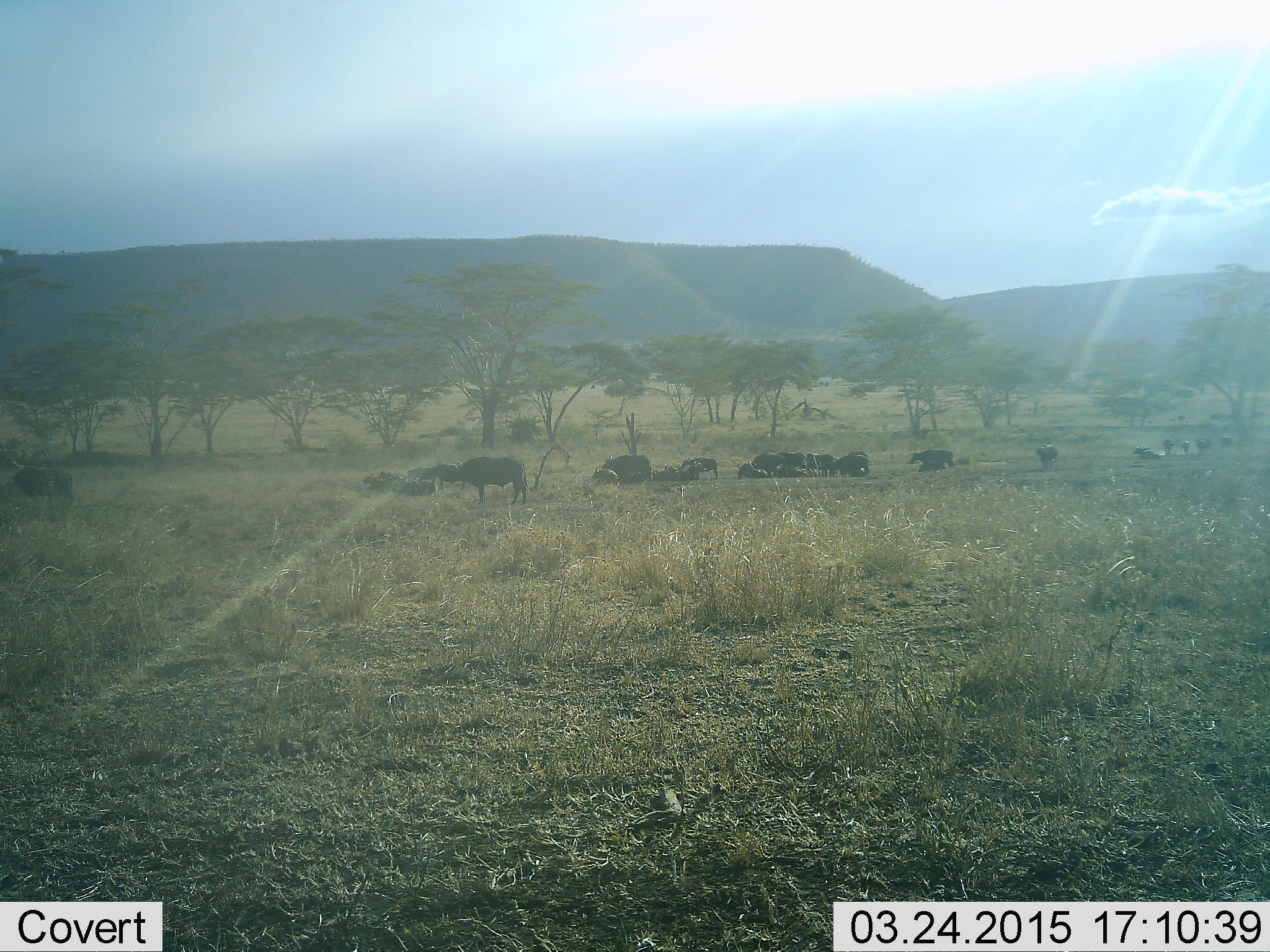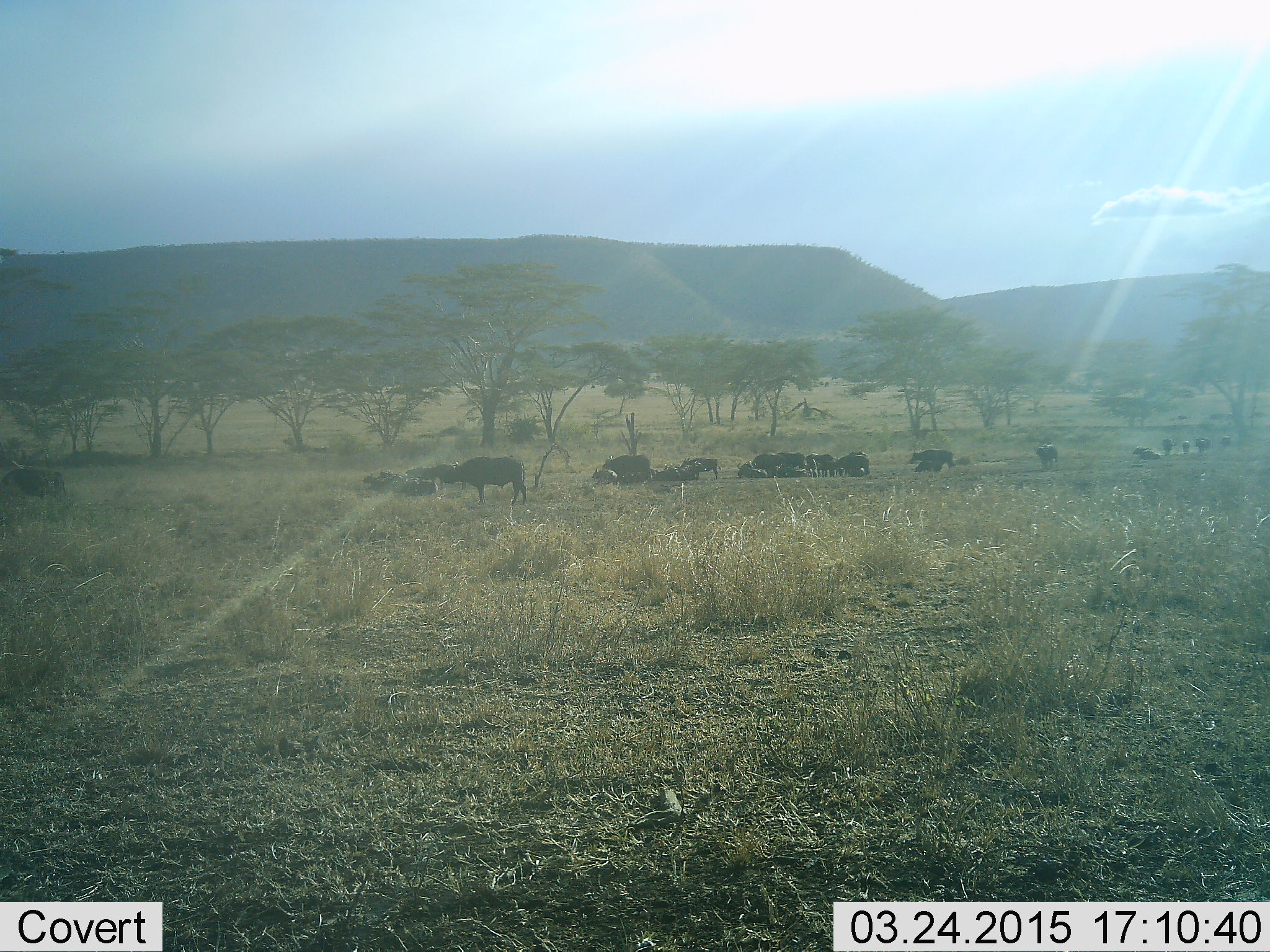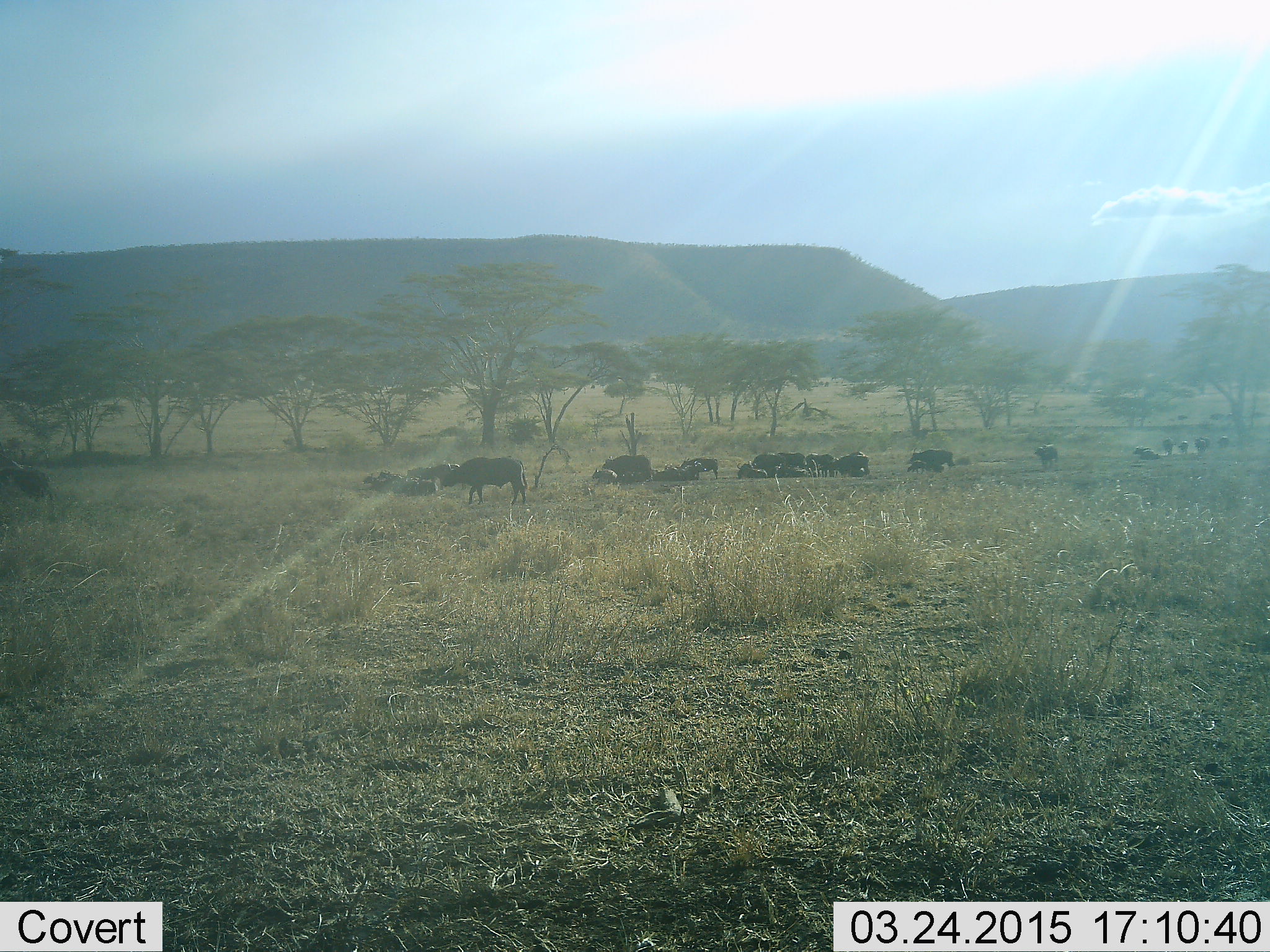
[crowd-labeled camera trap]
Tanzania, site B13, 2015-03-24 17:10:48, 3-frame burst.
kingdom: Animalia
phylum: Chordata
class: Mammalia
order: Artiodactyla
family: Bovidae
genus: Syncerus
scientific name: Syncerus caffer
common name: cape buffalo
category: buffalo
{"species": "buffalo (cape buffalo) (Syncerus caffer)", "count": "11-50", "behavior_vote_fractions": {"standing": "80%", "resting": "100%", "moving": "30%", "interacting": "10%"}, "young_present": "10%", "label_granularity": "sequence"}